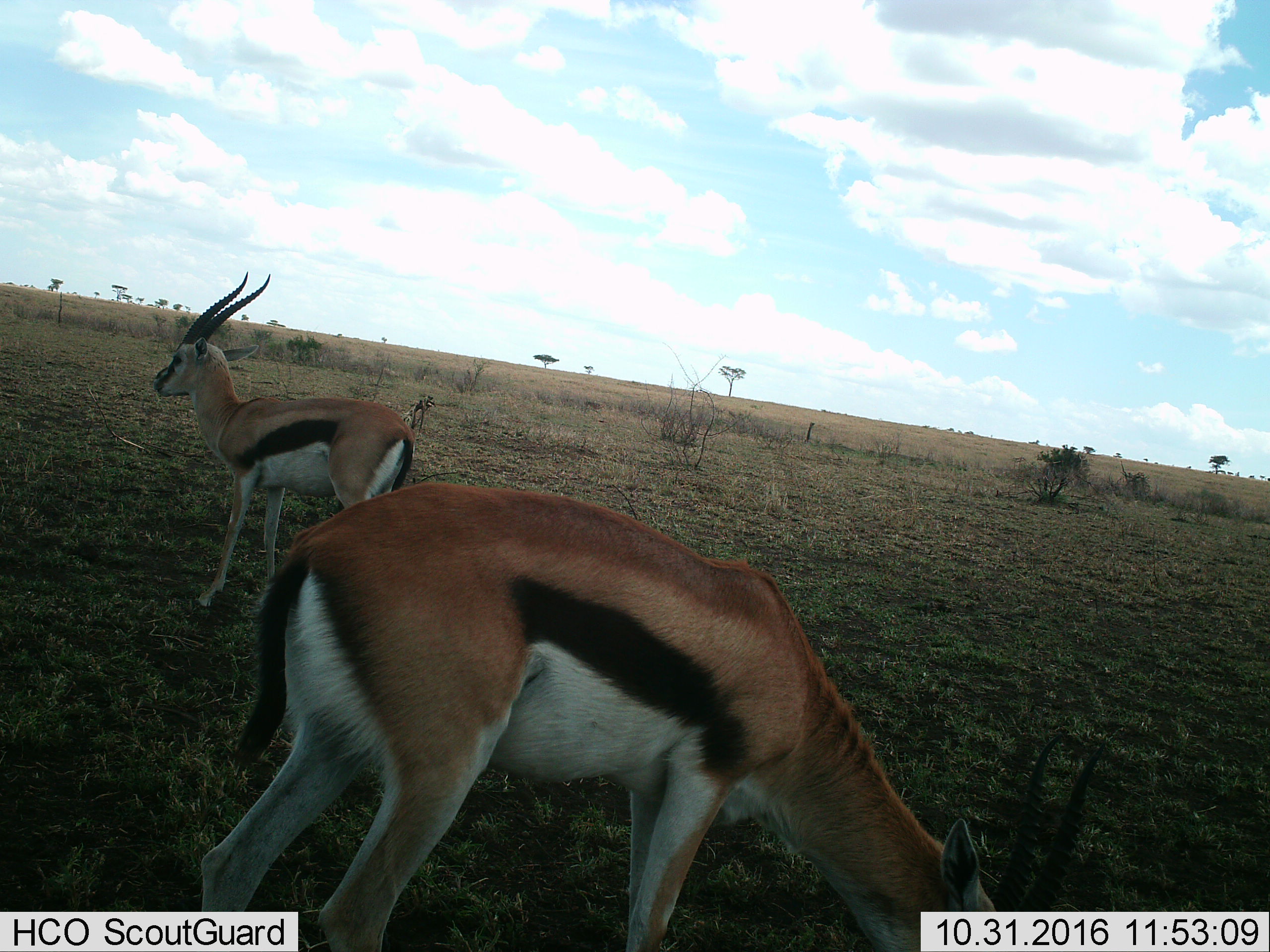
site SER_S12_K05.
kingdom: Animalia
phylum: Chordata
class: Mammalia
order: Artiodactyla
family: Bovidae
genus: Eudorcas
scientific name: Eudorcas thomsonii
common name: thomson's gazelle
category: gazellethomsons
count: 2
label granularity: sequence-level